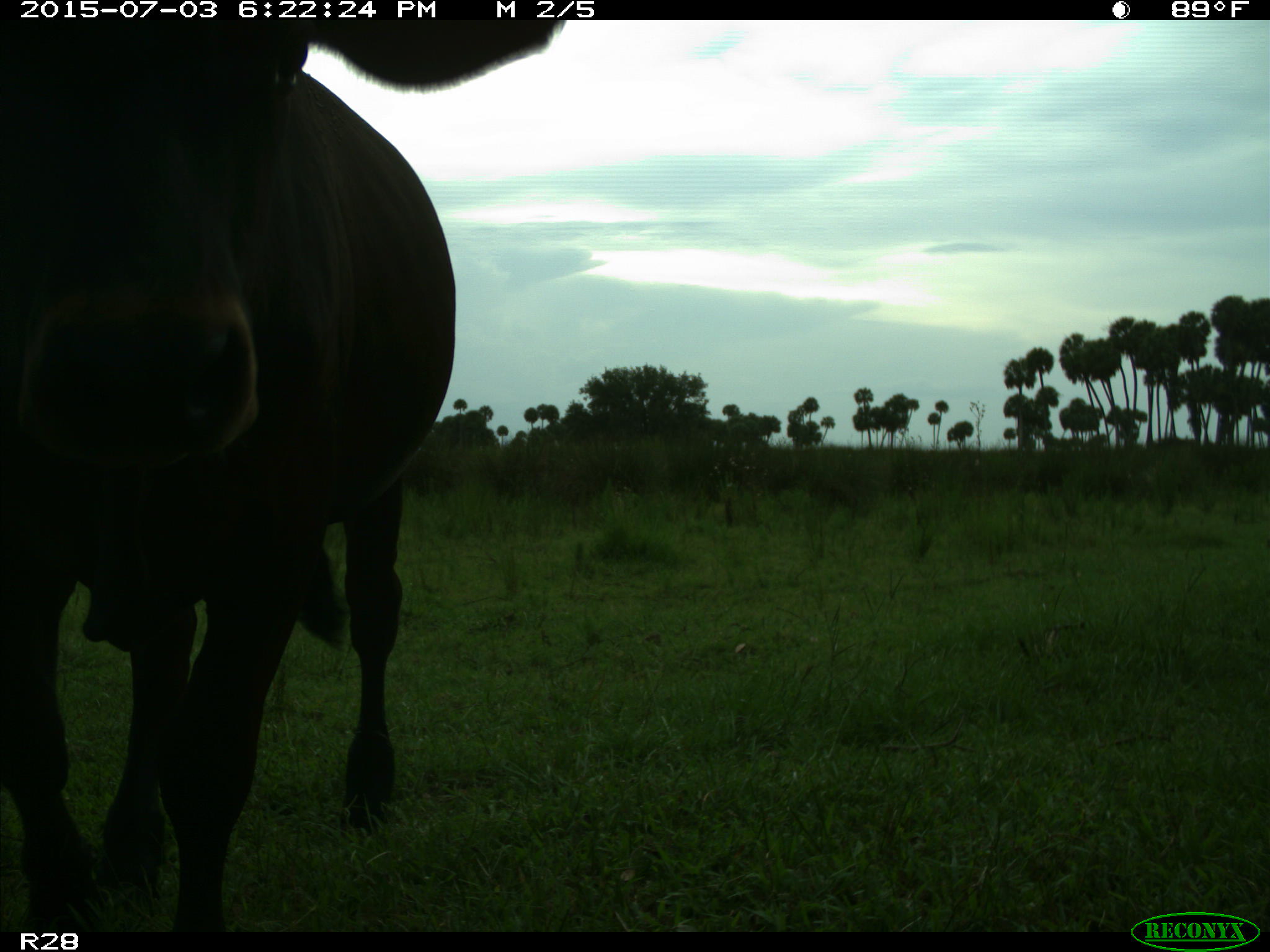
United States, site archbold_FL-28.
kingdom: Animalia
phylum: Chordata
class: Mammalia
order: Artiodactyla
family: Bovidae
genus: Bos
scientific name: Bos taurus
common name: domestic cow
Bos taurus (domestic cow).